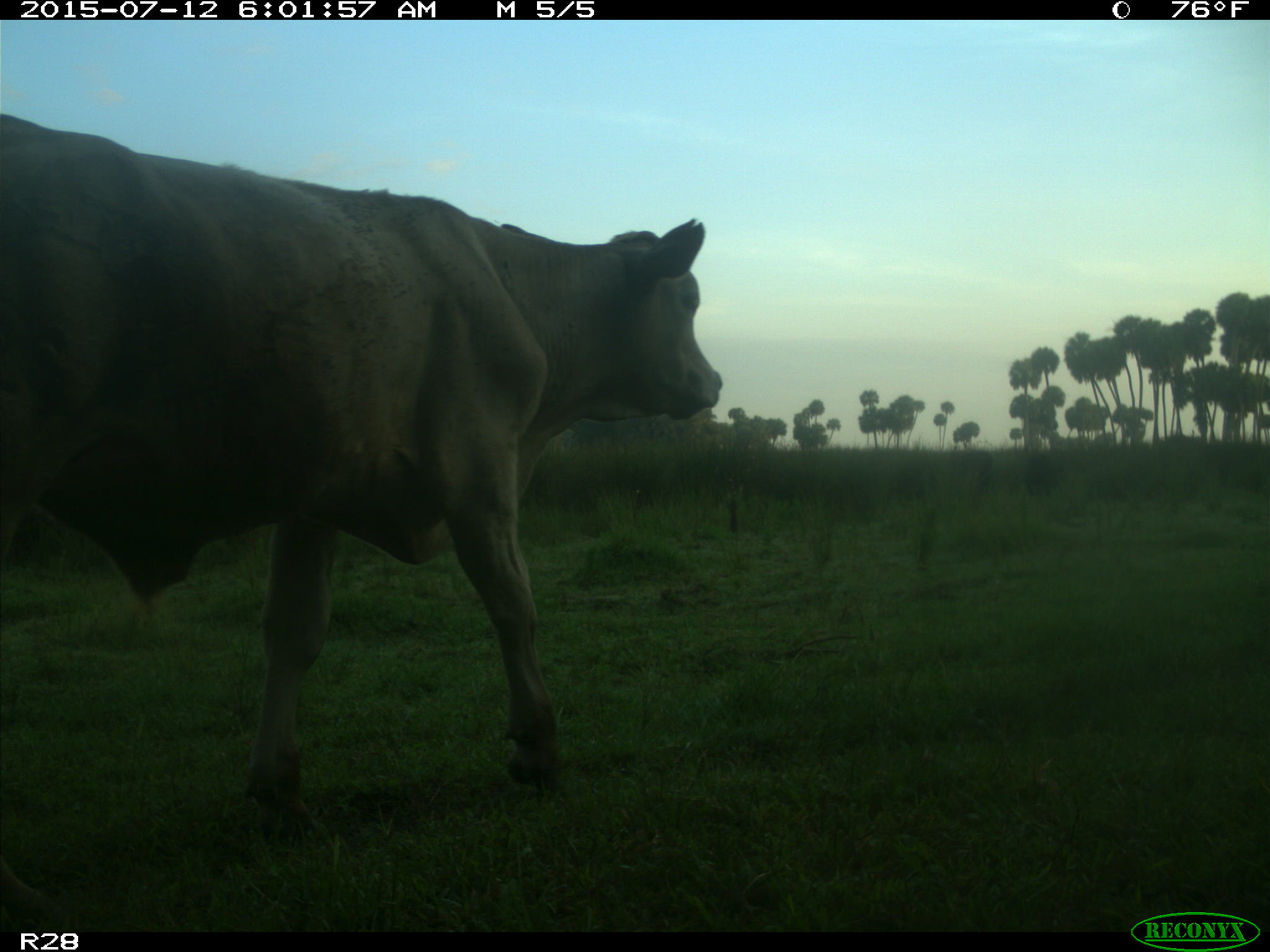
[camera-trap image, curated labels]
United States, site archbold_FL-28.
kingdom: Animalia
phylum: Chordata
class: Mammalia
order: Artiodactyla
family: Bovidae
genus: Bos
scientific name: Bos taurus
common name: domestic cow